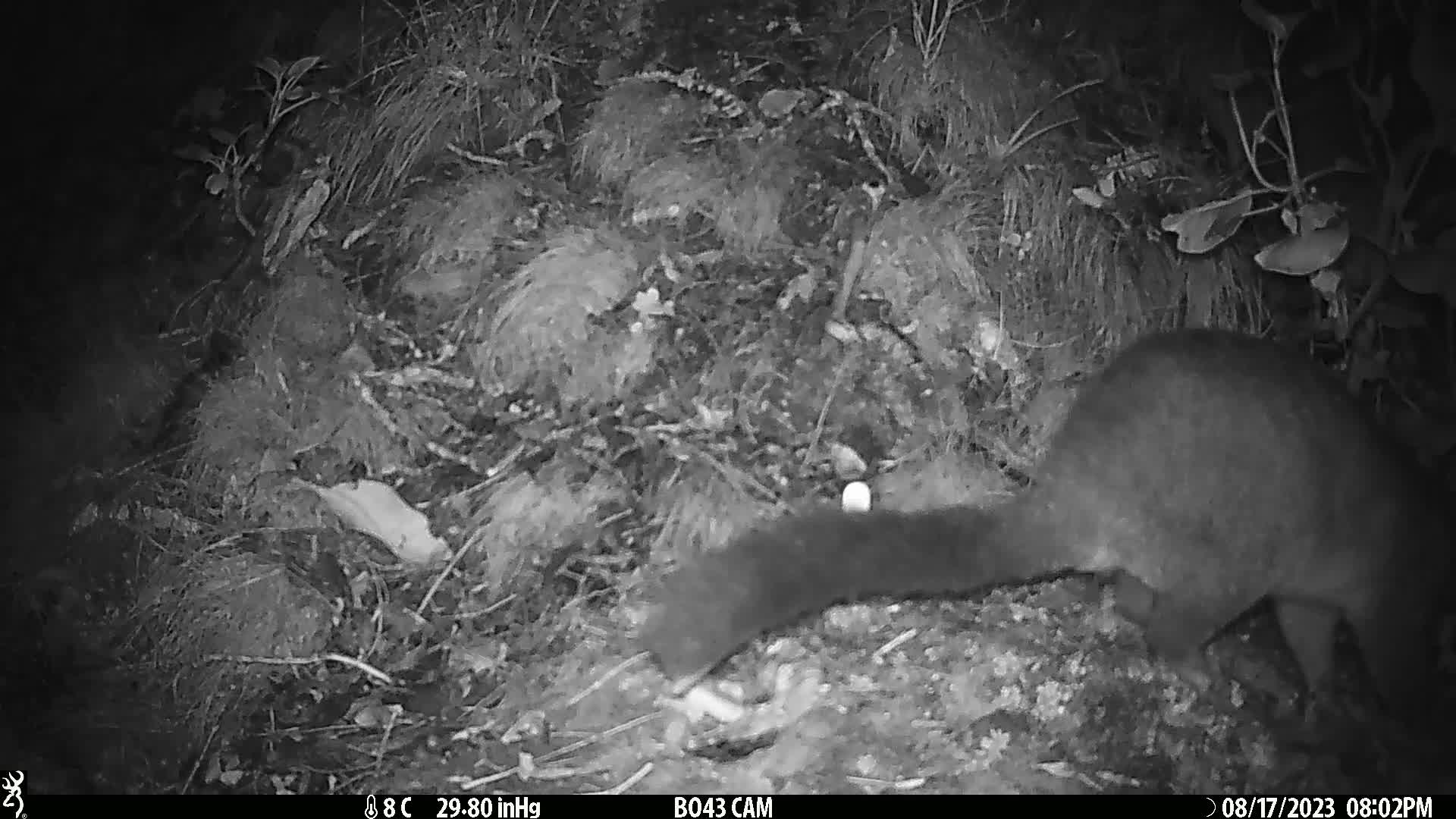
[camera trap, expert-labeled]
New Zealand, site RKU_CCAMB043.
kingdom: Animalia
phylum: Chordata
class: Mammalia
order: Diprotodontia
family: Phalangeridae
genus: Trichosurus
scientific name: Trichosurus vulpecula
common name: common brushtail possum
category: possum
Possum (common brushtail possum) (Trichosurus vulpecula).